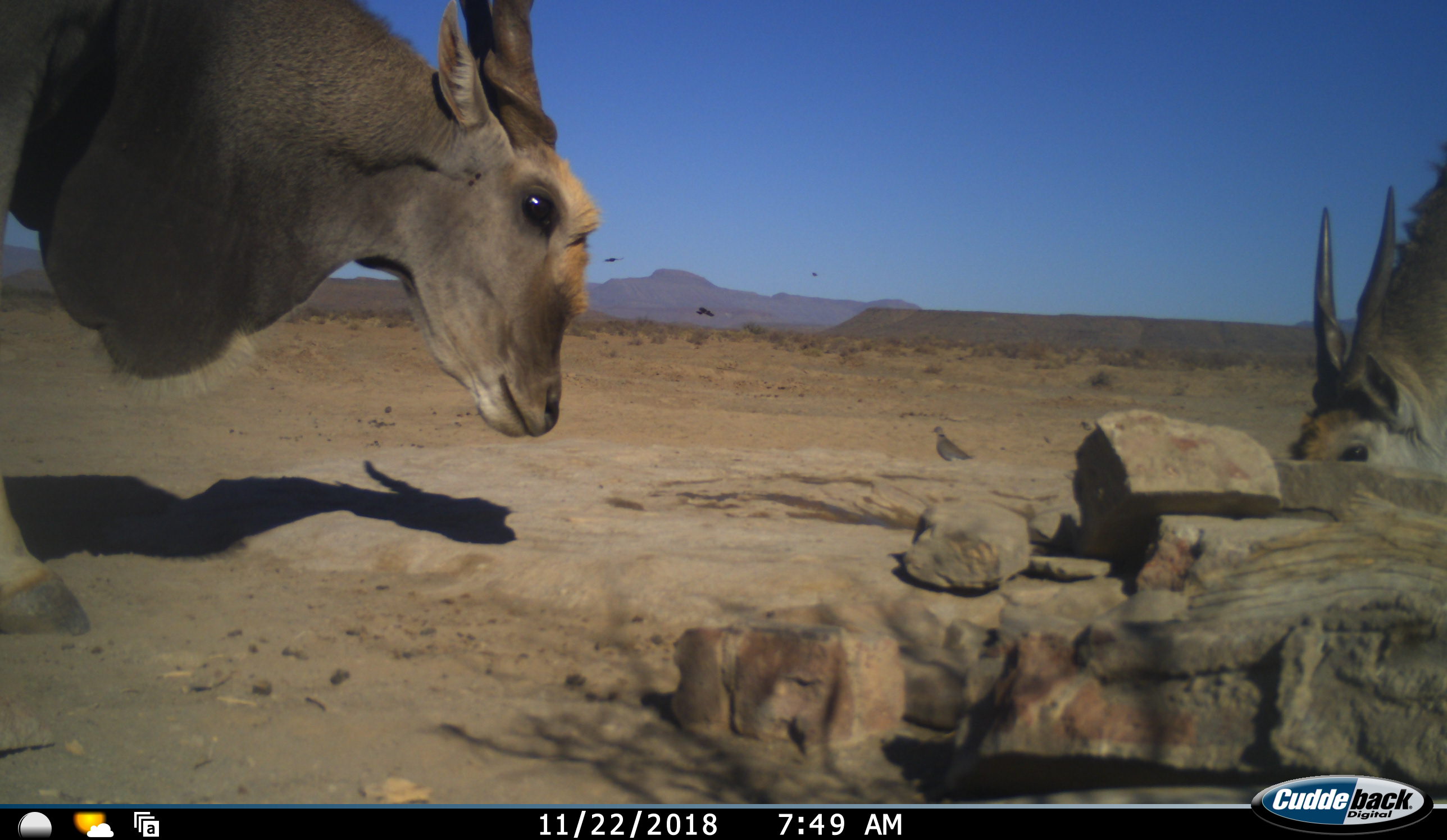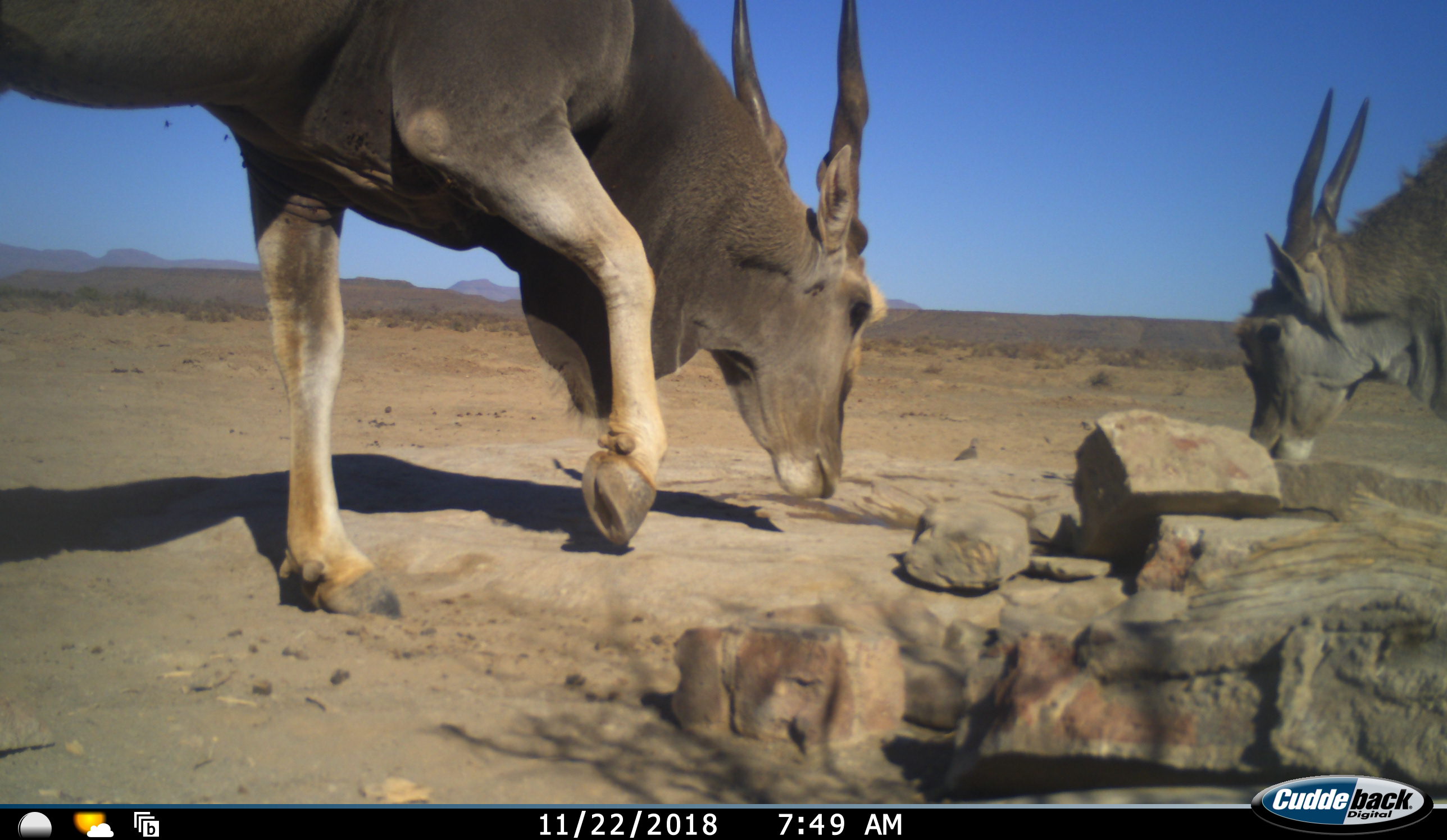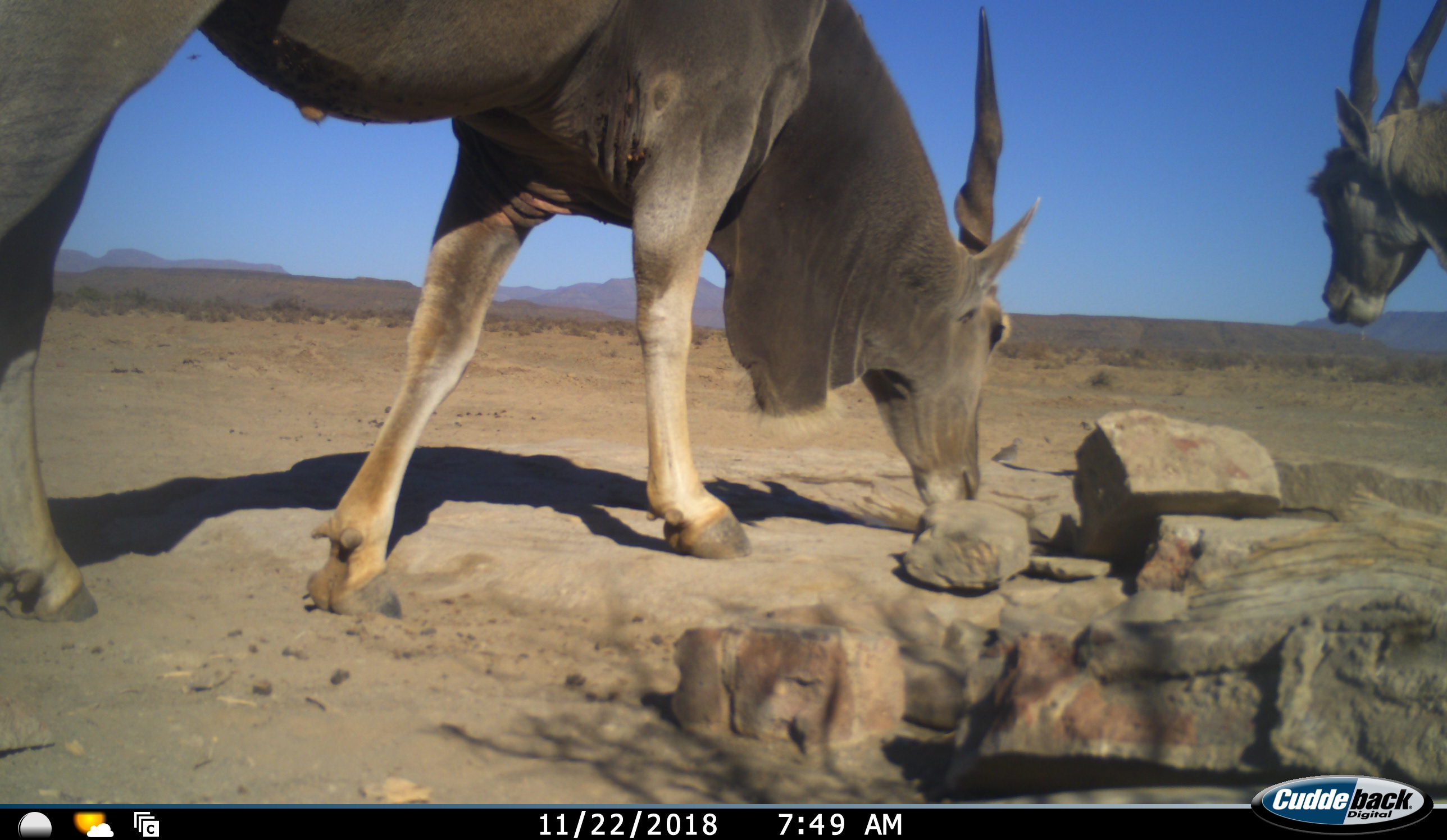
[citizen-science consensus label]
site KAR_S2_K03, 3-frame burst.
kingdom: Animalia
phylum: Chordata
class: Mammalia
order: Artiodactyla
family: Bovidae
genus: Tragelaphus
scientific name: Tragelaphus oryx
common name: eland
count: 2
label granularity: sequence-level